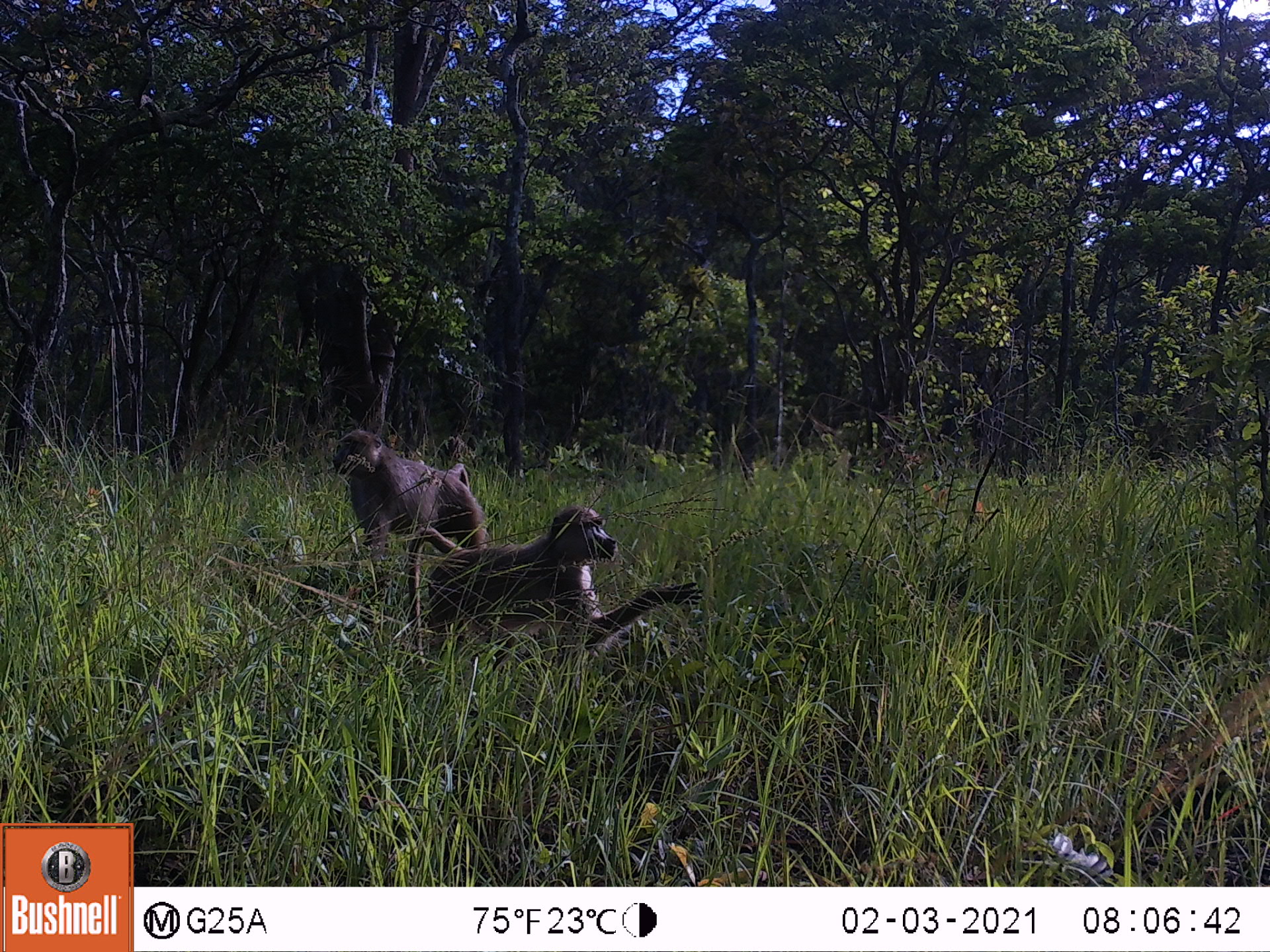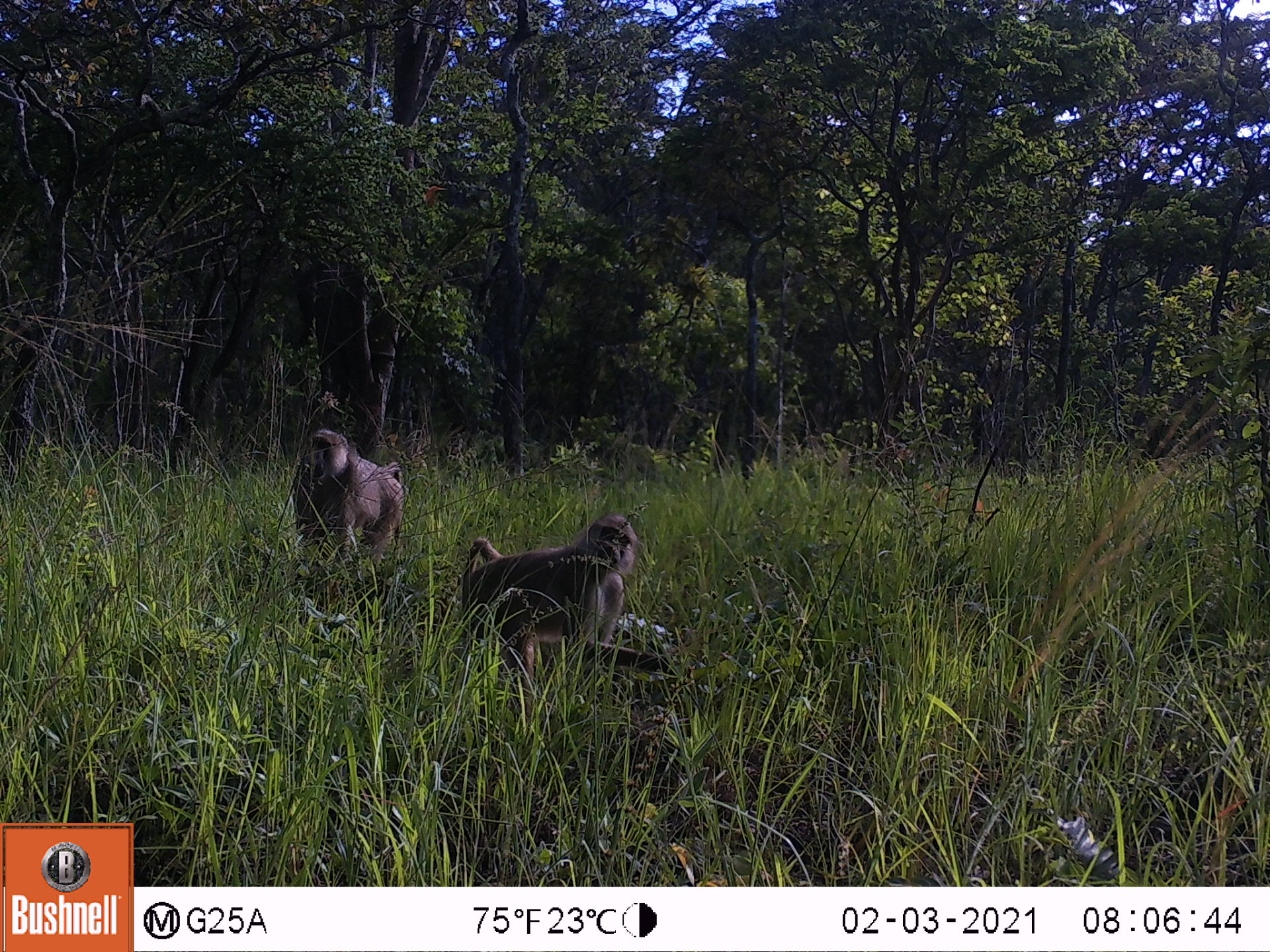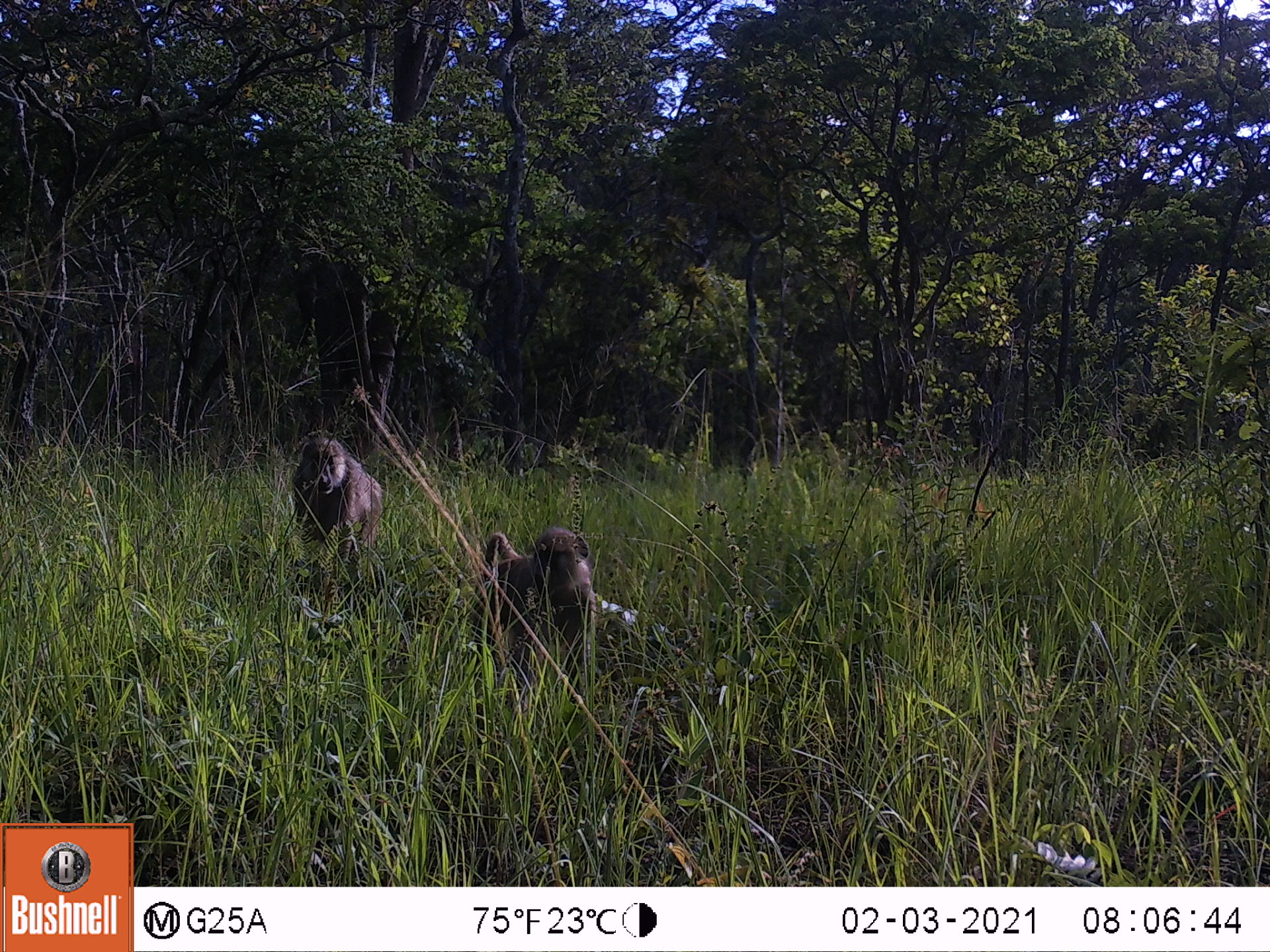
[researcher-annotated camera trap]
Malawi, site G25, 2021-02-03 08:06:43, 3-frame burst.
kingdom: Animalia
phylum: Chordata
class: Mammalia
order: Primates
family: Cercopithecidae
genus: Papio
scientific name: Papio cynocephalus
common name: yellow baboon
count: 2